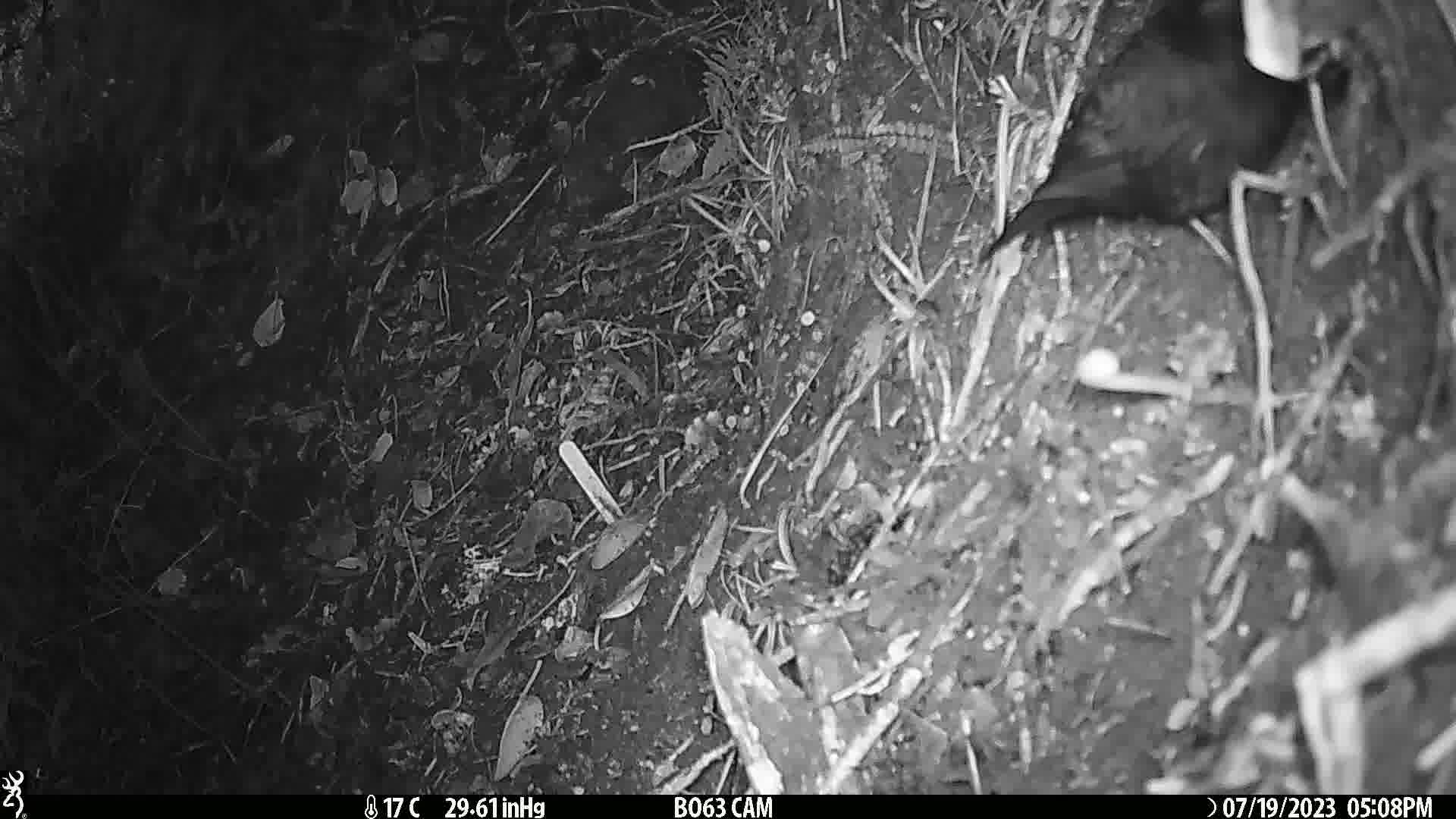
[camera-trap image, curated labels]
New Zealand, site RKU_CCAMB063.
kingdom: Animalia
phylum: Chordata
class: Aves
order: Passeriformes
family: Turdidae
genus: Turdus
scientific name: Turdus merula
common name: eurasian blackbird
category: blackbird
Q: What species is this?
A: Blackbird (eurasian blackbird) (Turdus merula).